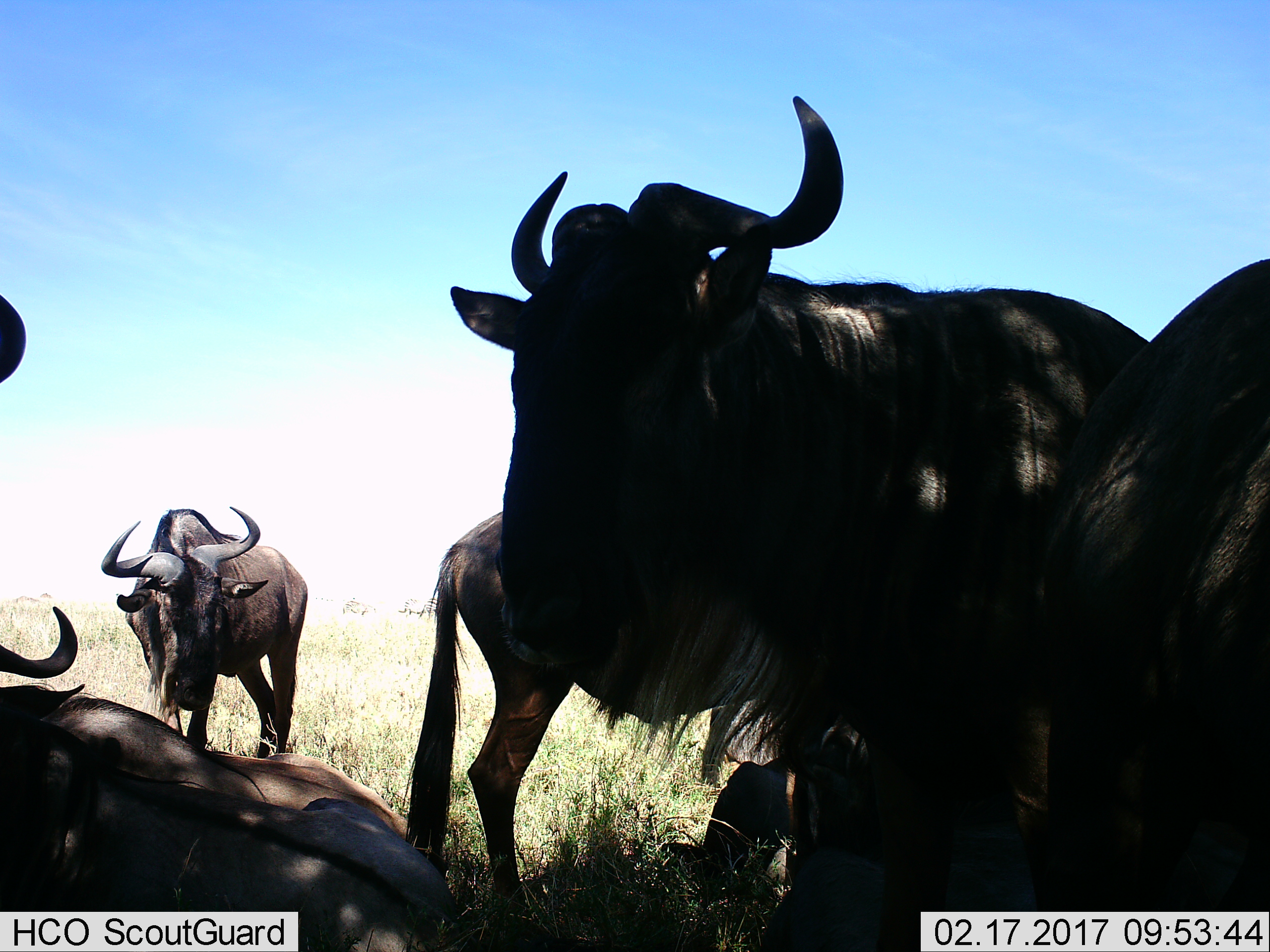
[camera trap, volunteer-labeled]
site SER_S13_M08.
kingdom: Animalia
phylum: Chordata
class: Mammalia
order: Artiodactyla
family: Bovidae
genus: Connochaetes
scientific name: Connochaetes taurinus taurinus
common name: blue wildebeest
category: wildebeestblue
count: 6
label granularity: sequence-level